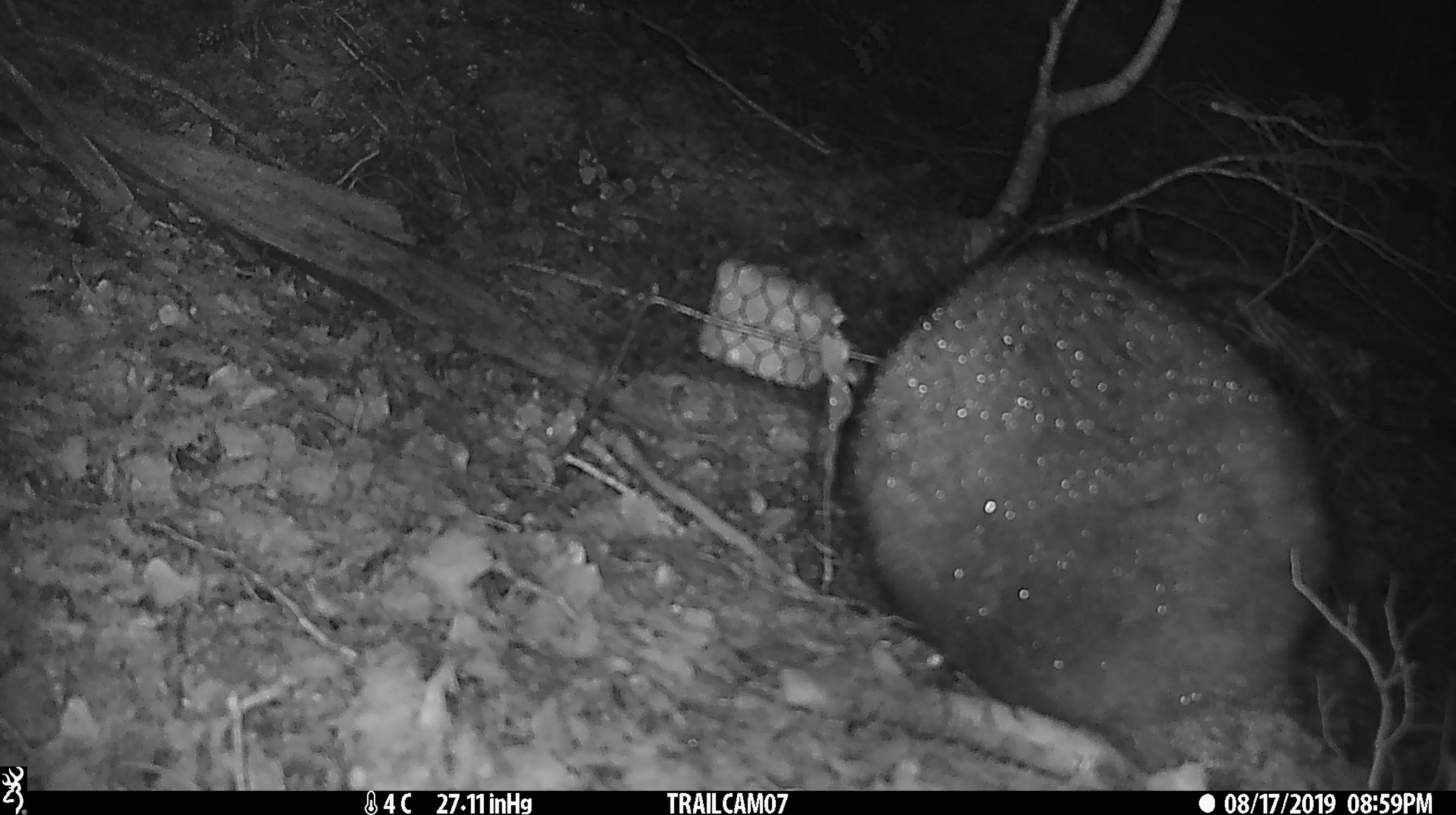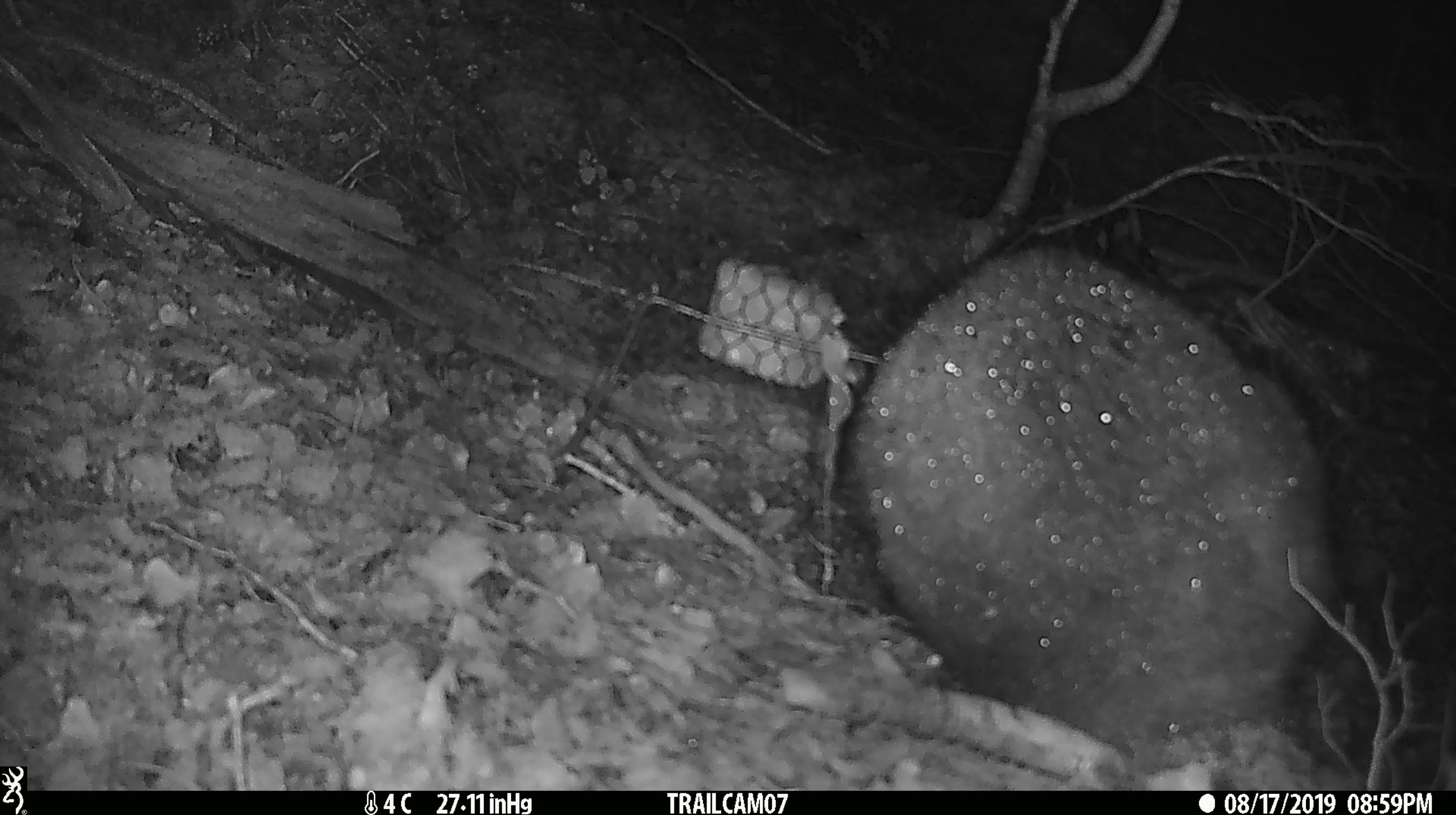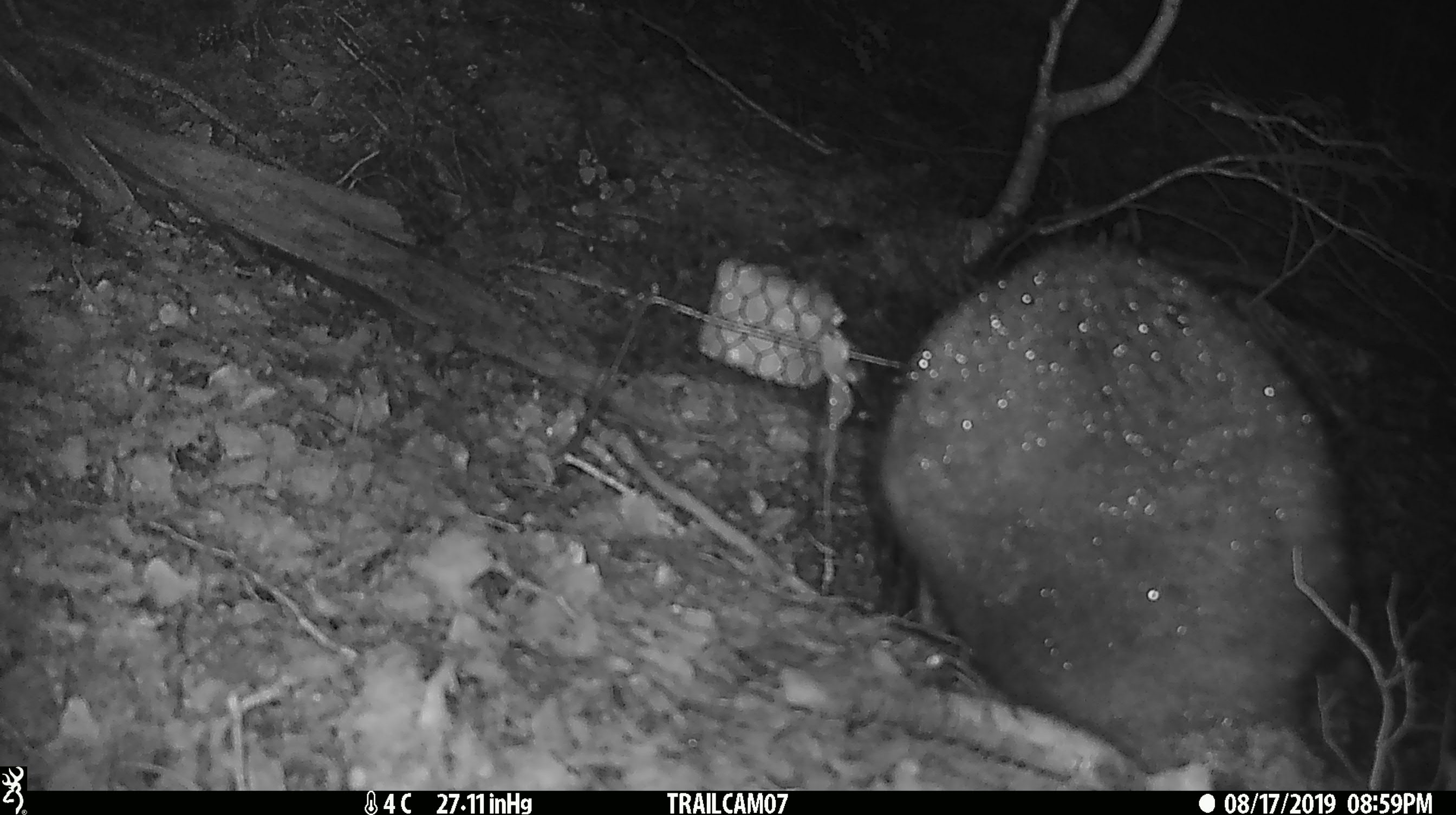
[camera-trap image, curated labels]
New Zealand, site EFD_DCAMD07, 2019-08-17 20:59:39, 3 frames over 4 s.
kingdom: Animalia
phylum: Chordata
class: Mammalia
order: Diprotodontia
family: Phalangeridae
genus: Trichosurus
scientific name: Trichosurus vulpecula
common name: common brushtail possum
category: possum